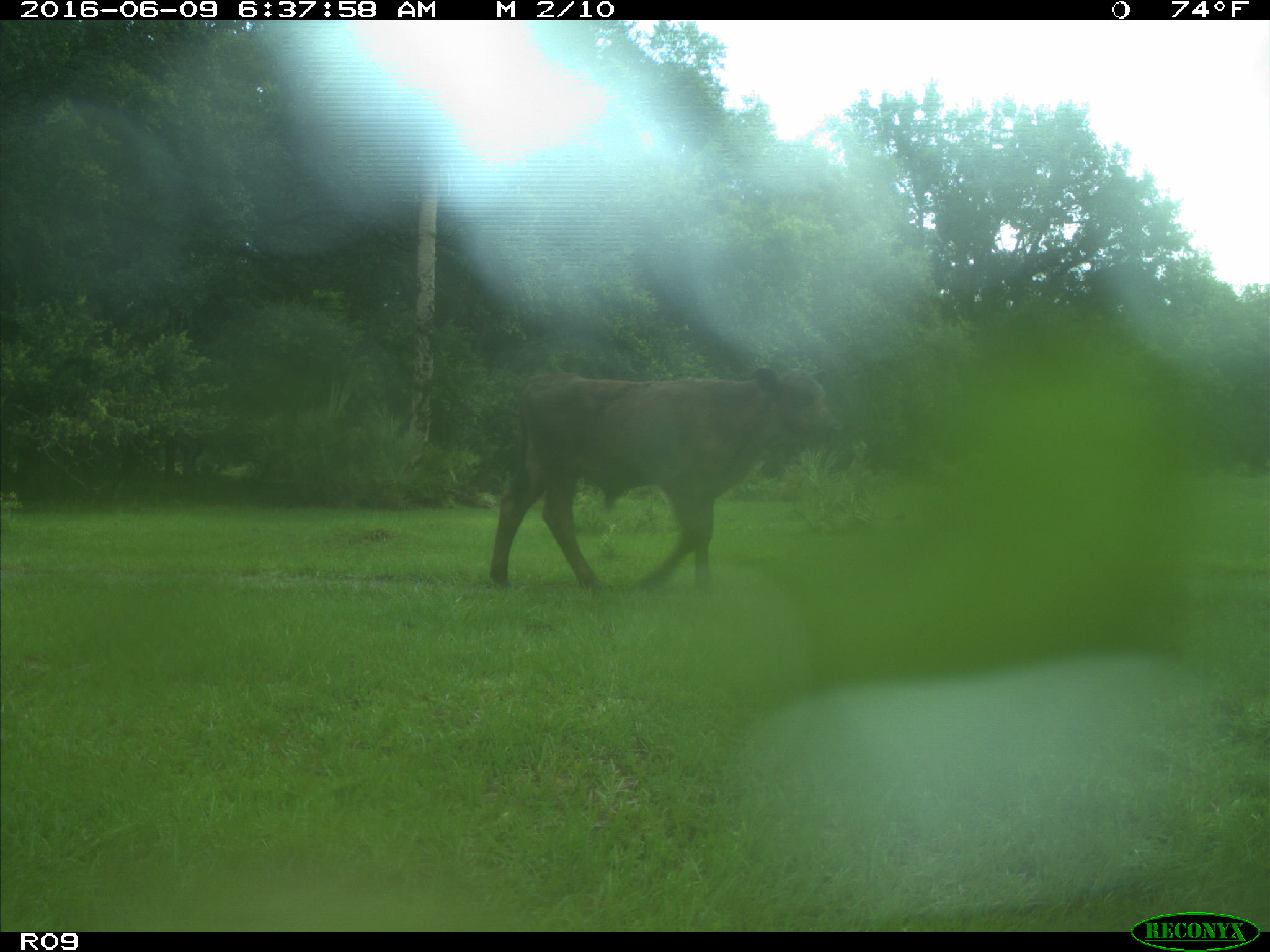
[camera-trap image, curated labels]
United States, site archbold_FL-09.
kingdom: Animalia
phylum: Chordata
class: Mammalia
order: Artiodactyla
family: Bovidae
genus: Bos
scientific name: Bos taurus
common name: domestic cow